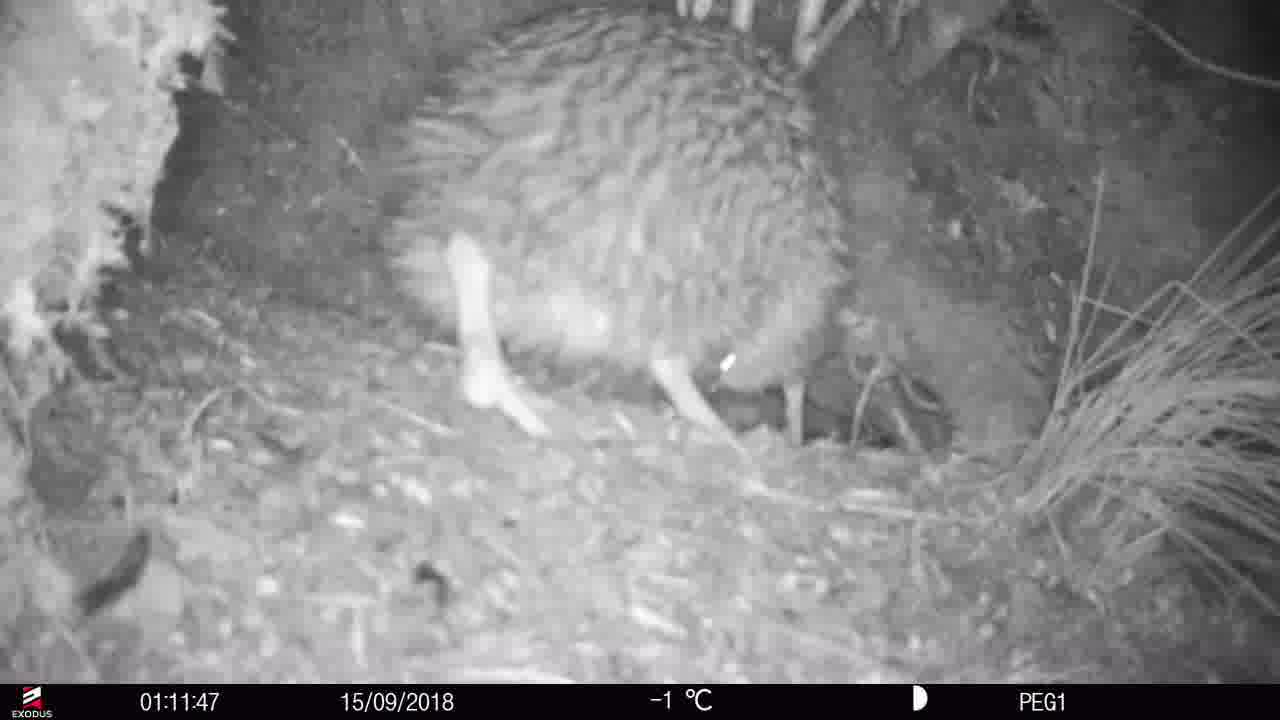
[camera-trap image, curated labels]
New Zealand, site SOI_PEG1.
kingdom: Animalia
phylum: Chordata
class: Aves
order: Apterygiformes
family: Apterygidae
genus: Apteryx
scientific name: Apteryx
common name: kiwi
Kiwi (Apteryx).